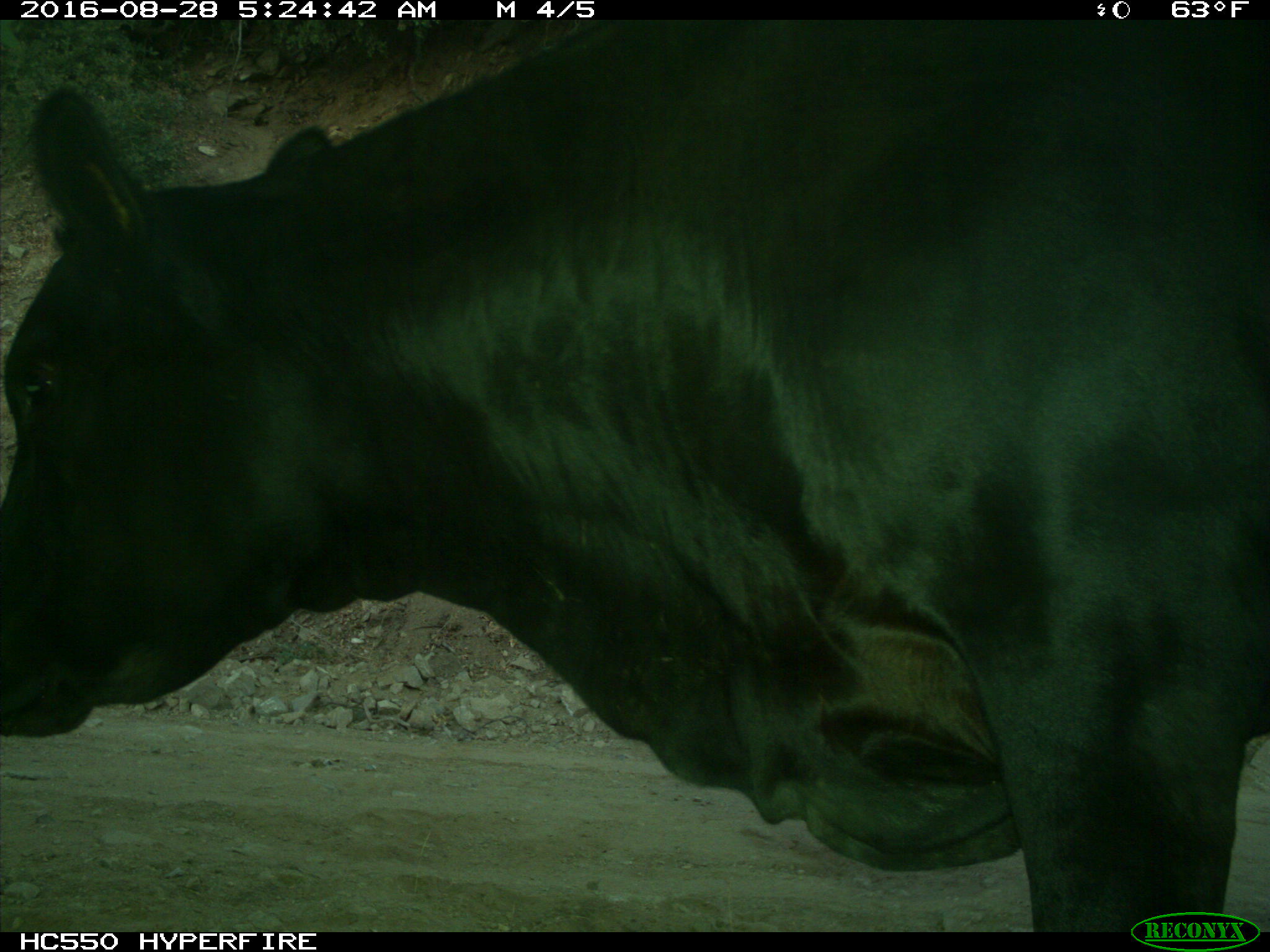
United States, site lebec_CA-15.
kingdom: Animalia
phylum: Chordata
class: Mammalia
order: Artiodactyla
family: Bovidae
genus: Bos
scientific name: Bos taurus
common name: domestic cow